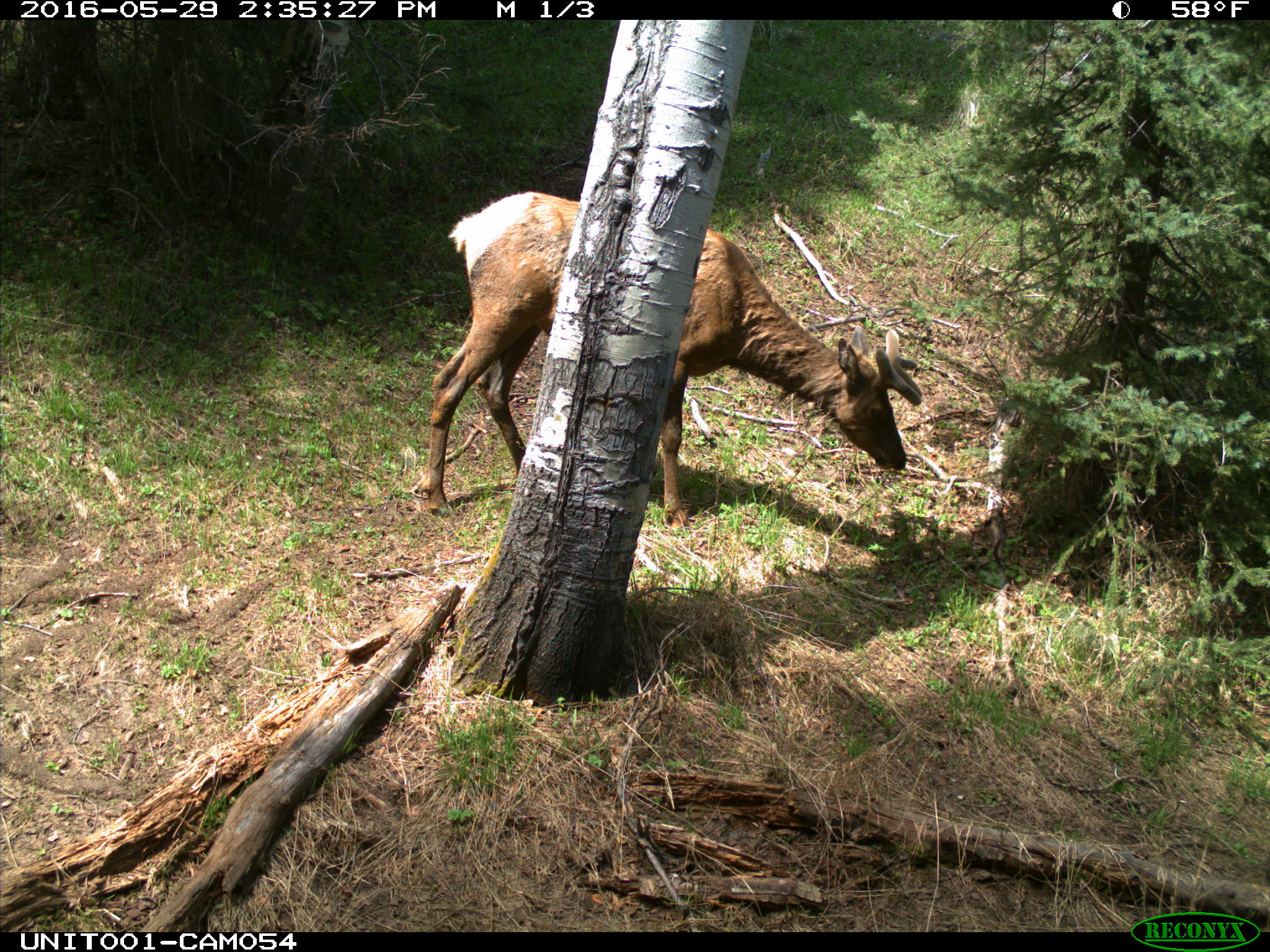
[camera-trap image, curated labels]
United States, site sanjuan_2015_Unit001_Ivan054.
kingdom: Animalia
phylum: Chordata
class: Mammalia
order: Artiodactyla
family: Cervidae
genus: Cervus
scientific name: Cervus elaphus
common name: red deer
Cervus elaphus (red deer).